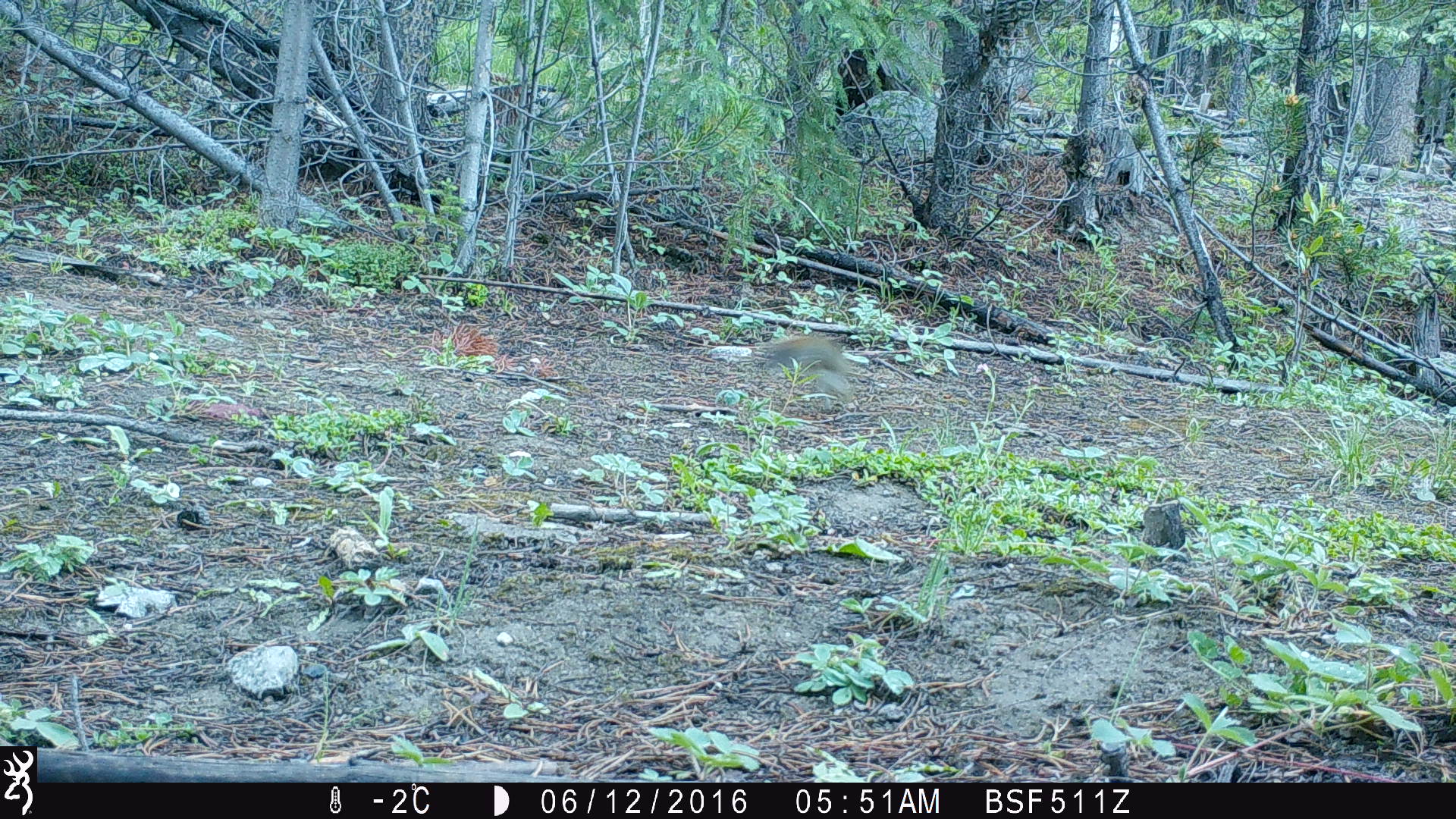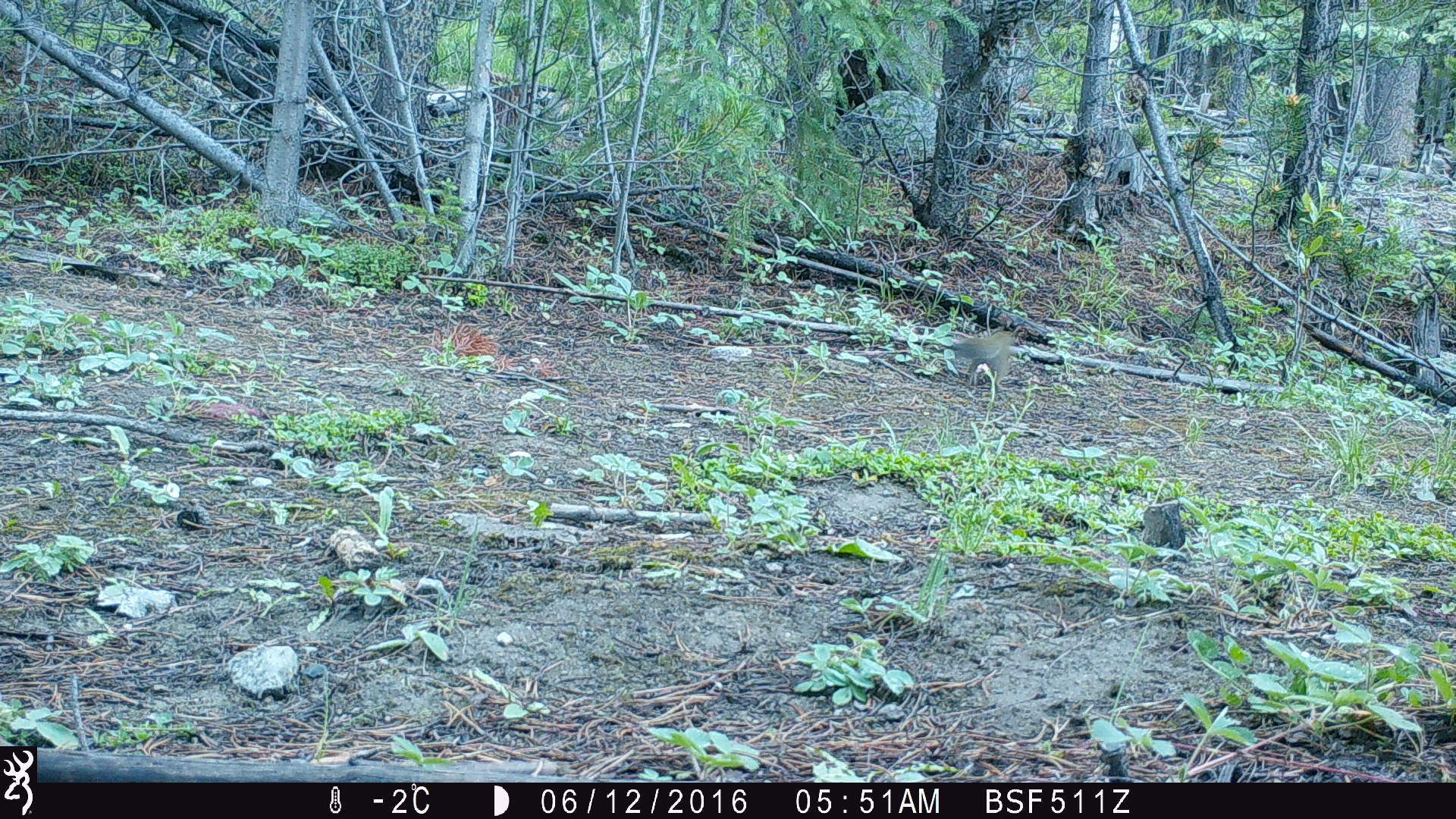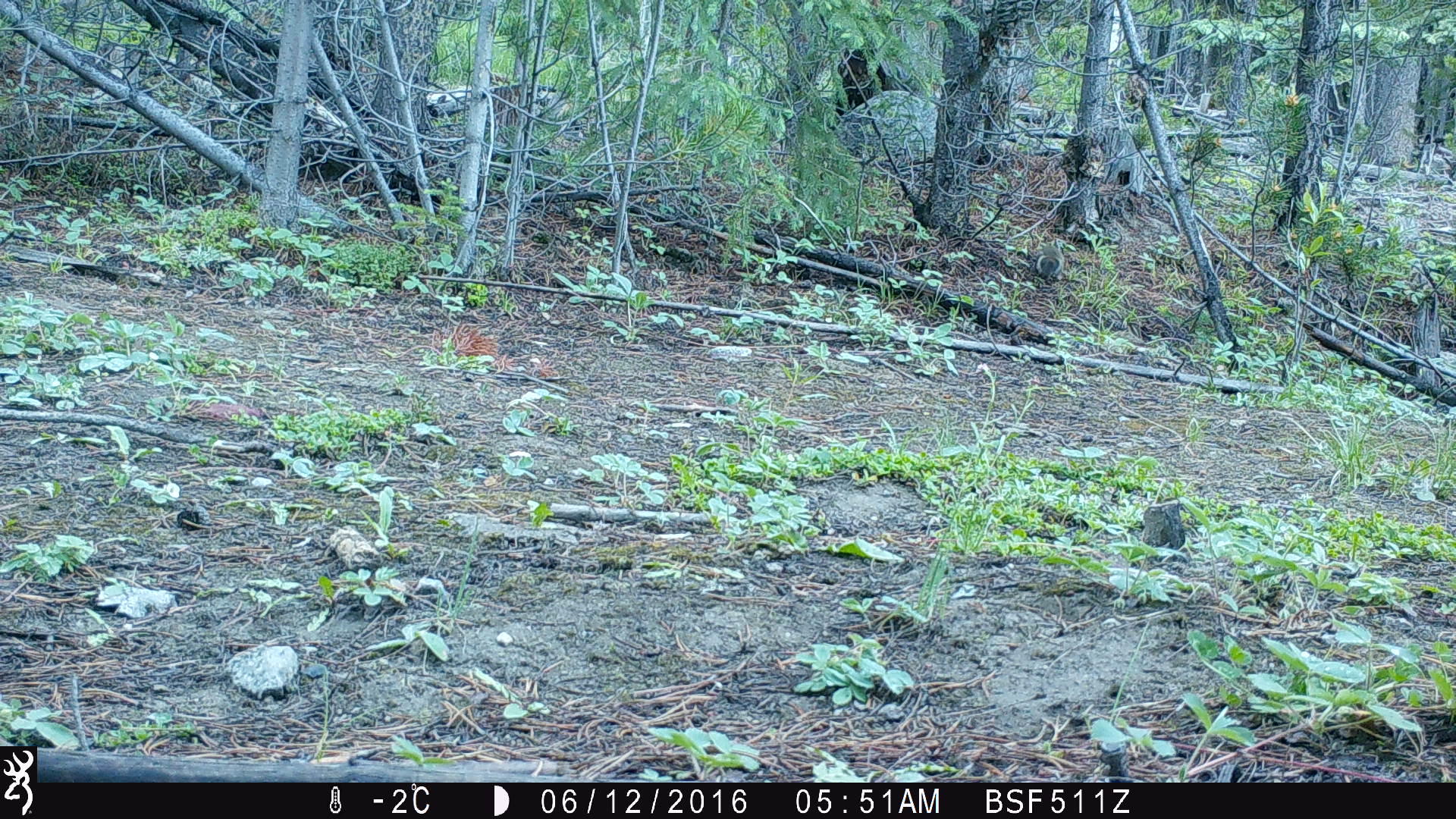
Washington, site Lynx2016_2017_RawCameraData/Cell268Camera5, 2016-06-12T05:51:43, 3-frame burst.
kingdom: Animalia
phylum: Chordata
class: Mammalia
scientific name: Mammalia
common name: small mammal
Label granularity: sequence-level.